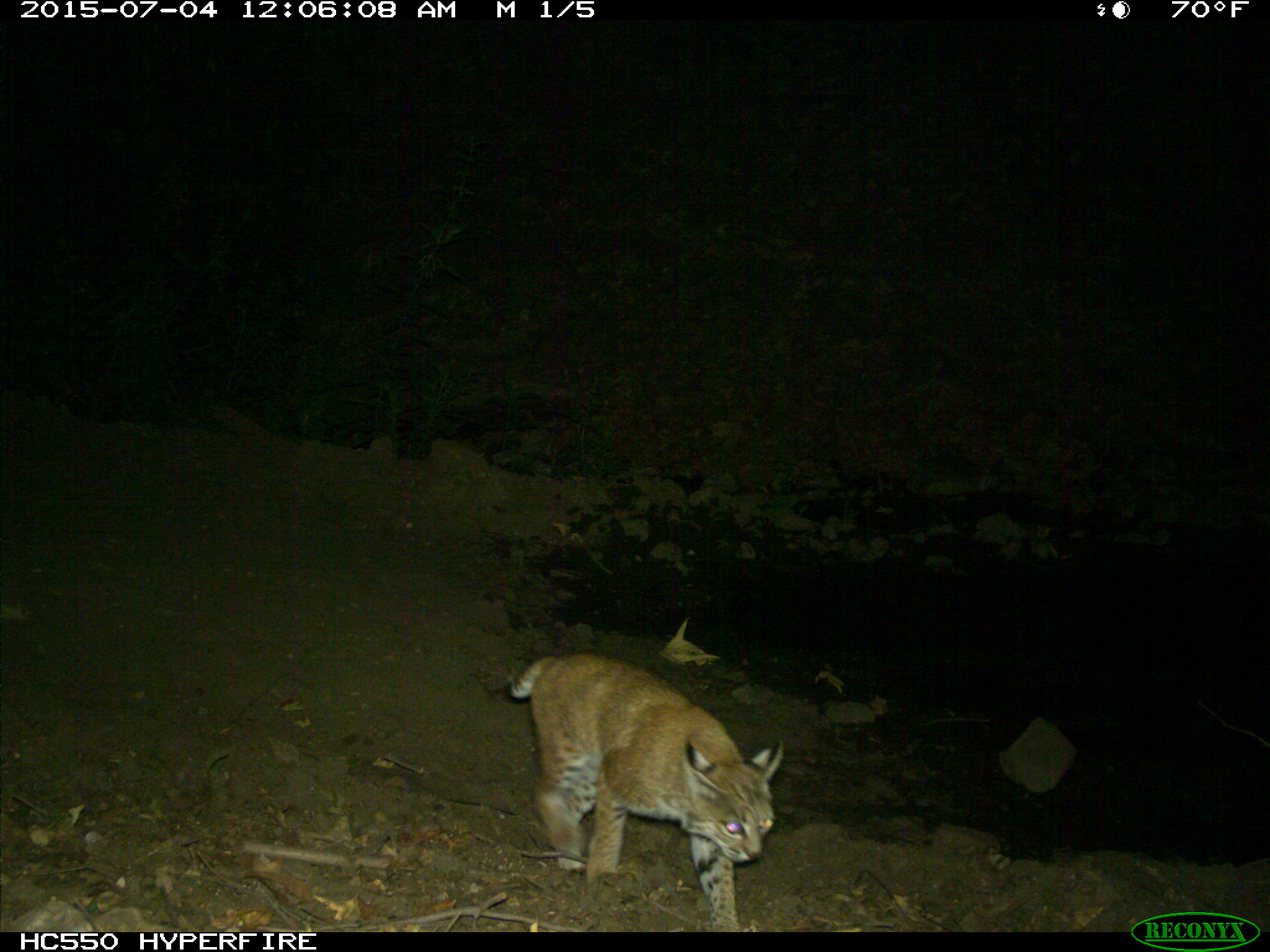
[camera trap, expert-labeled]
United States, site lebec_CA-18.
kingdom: Animalia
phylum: Chordata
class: Mammalia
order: Carnivora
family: Felidae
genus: Lynx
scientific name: Lynx rufus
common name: bobcat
Lynx rufus (bobcat).